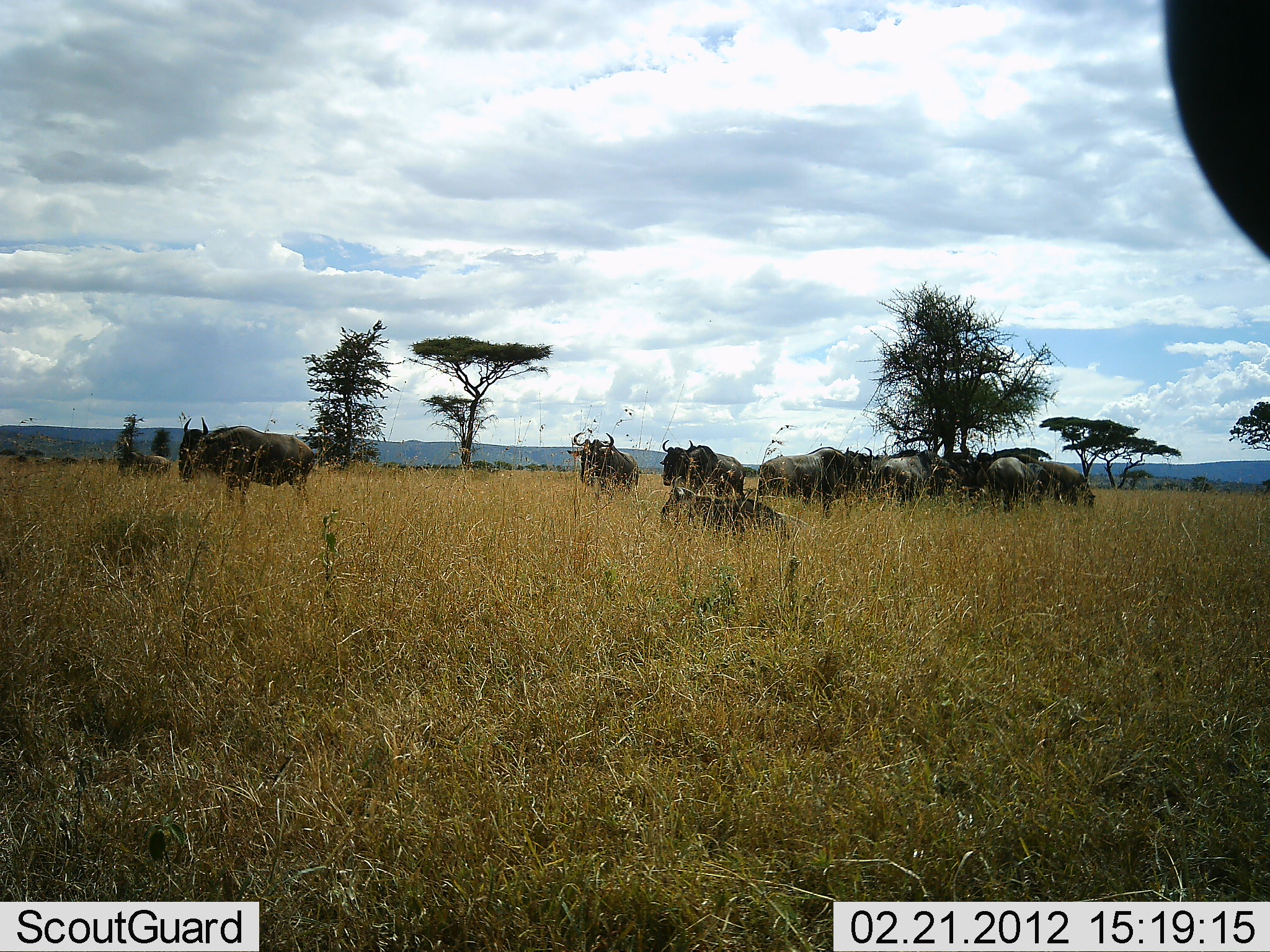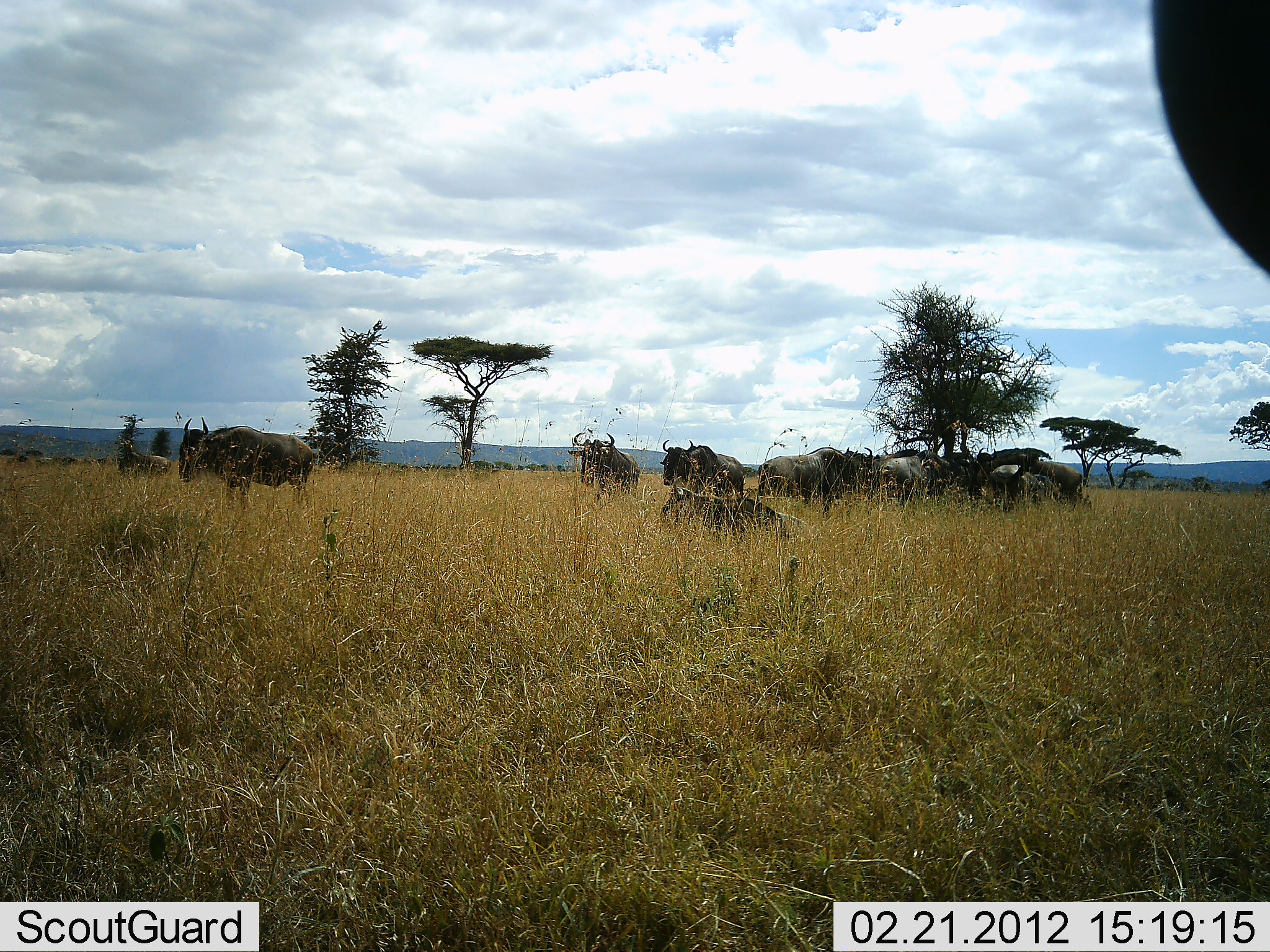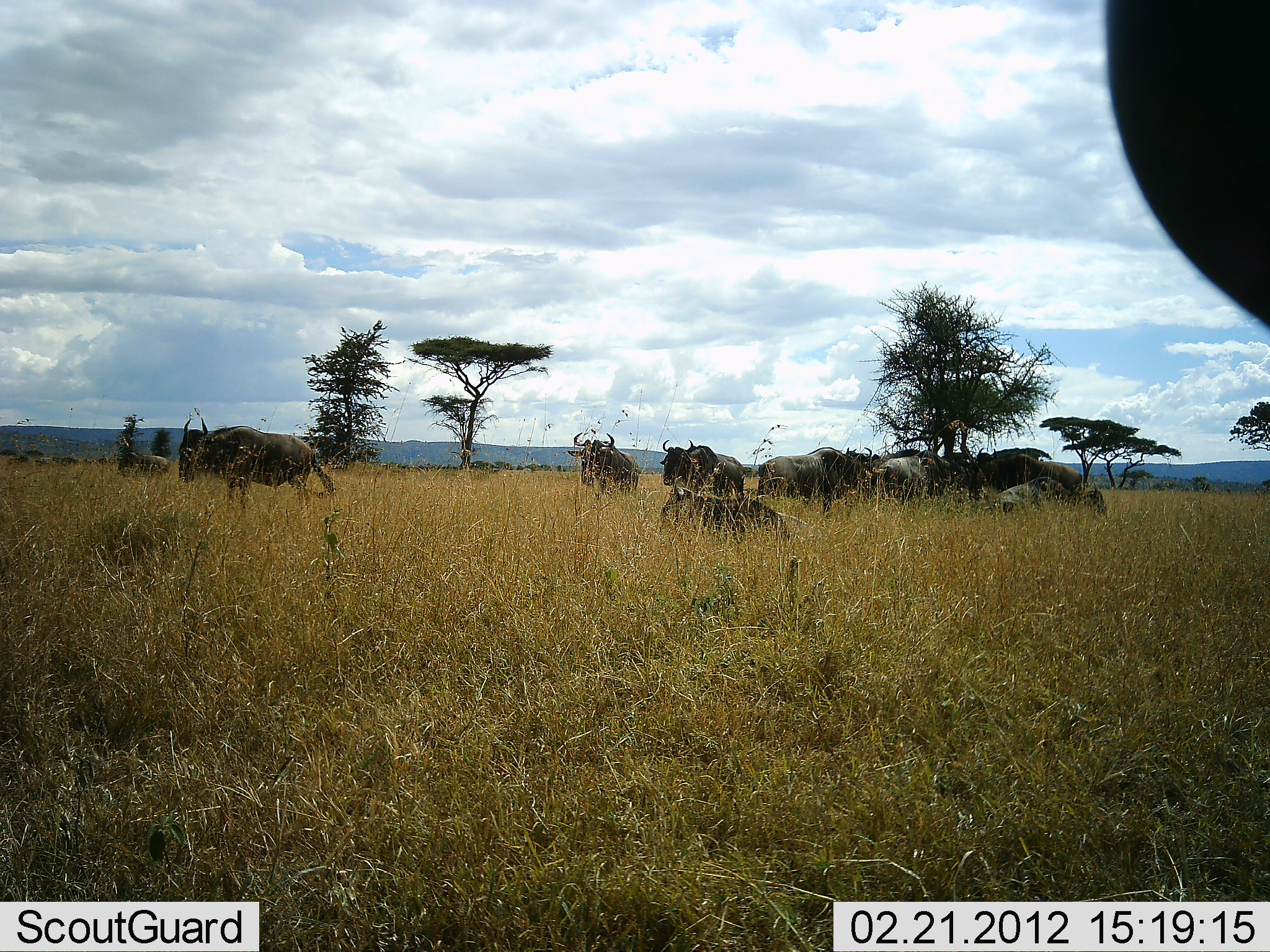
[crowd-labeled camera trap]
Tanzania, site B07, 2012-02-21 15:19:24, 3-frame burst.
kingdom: Animalia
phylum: Chordata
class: Mammalia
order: Artiodactyla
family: Bovidae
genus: Connochaetes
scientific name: Connochaetes taurinus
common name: blue wildebeest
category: wildebeest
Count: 11-50.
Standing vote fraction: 89%.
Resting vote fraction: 89%.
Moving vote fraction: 0%.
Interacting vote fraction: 6%.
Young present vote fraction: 0%.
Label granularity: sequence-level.